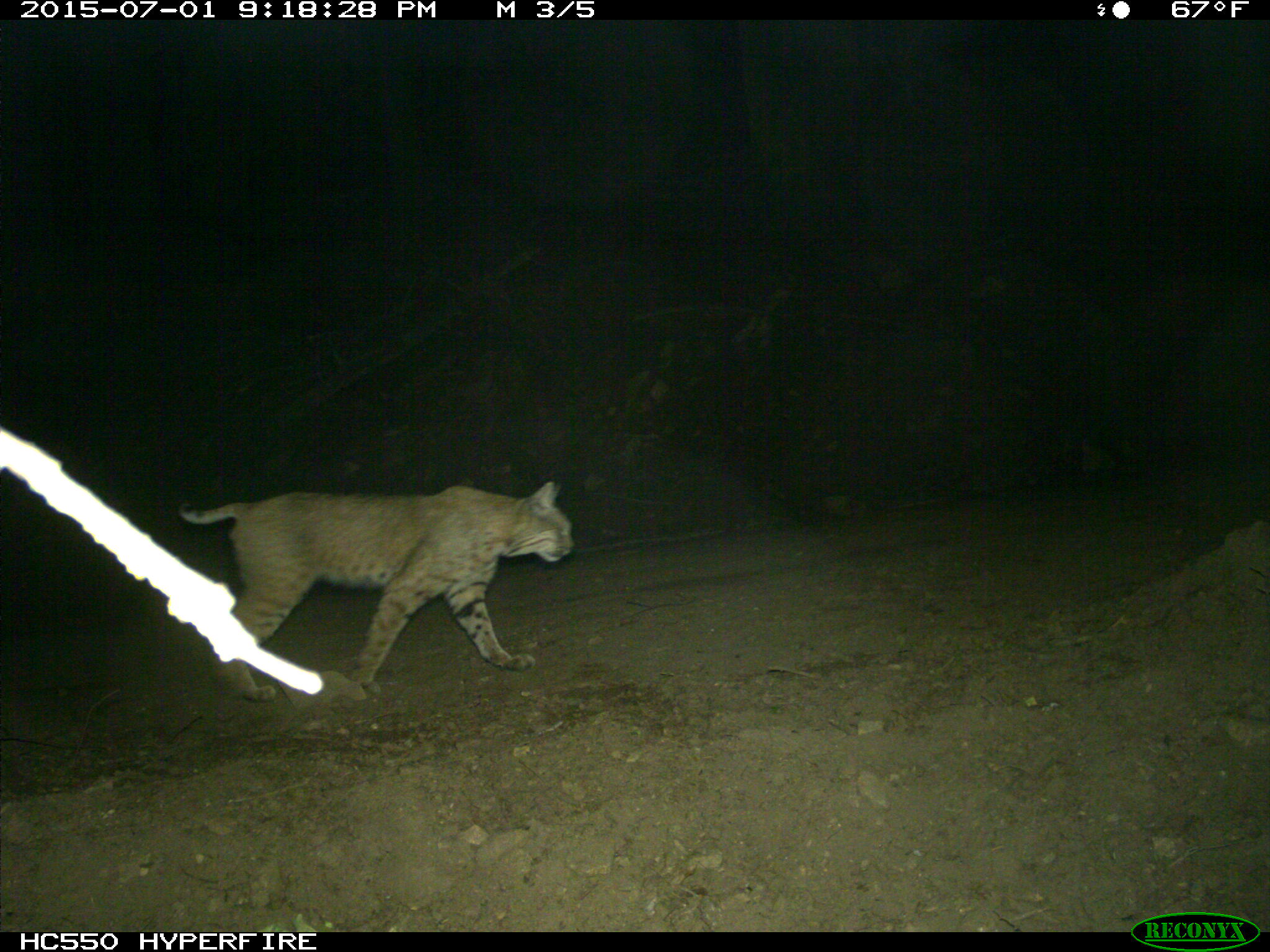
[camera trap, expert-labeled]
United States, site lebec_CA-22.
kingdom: Animalia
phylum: Chordata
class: Mammalia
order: Carnivora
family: Felidae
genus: Lynx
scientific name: Lynx rufus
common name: bobcat